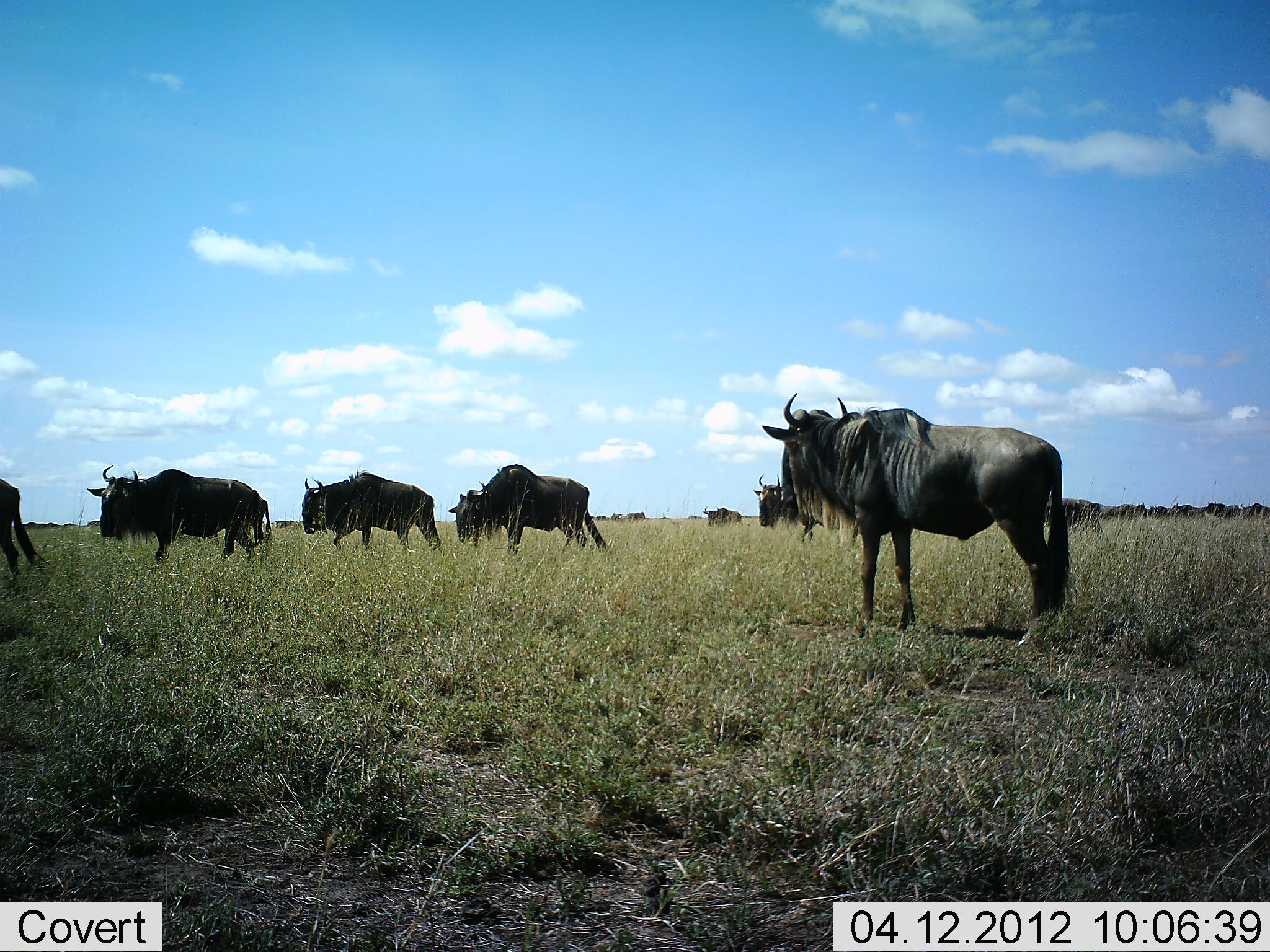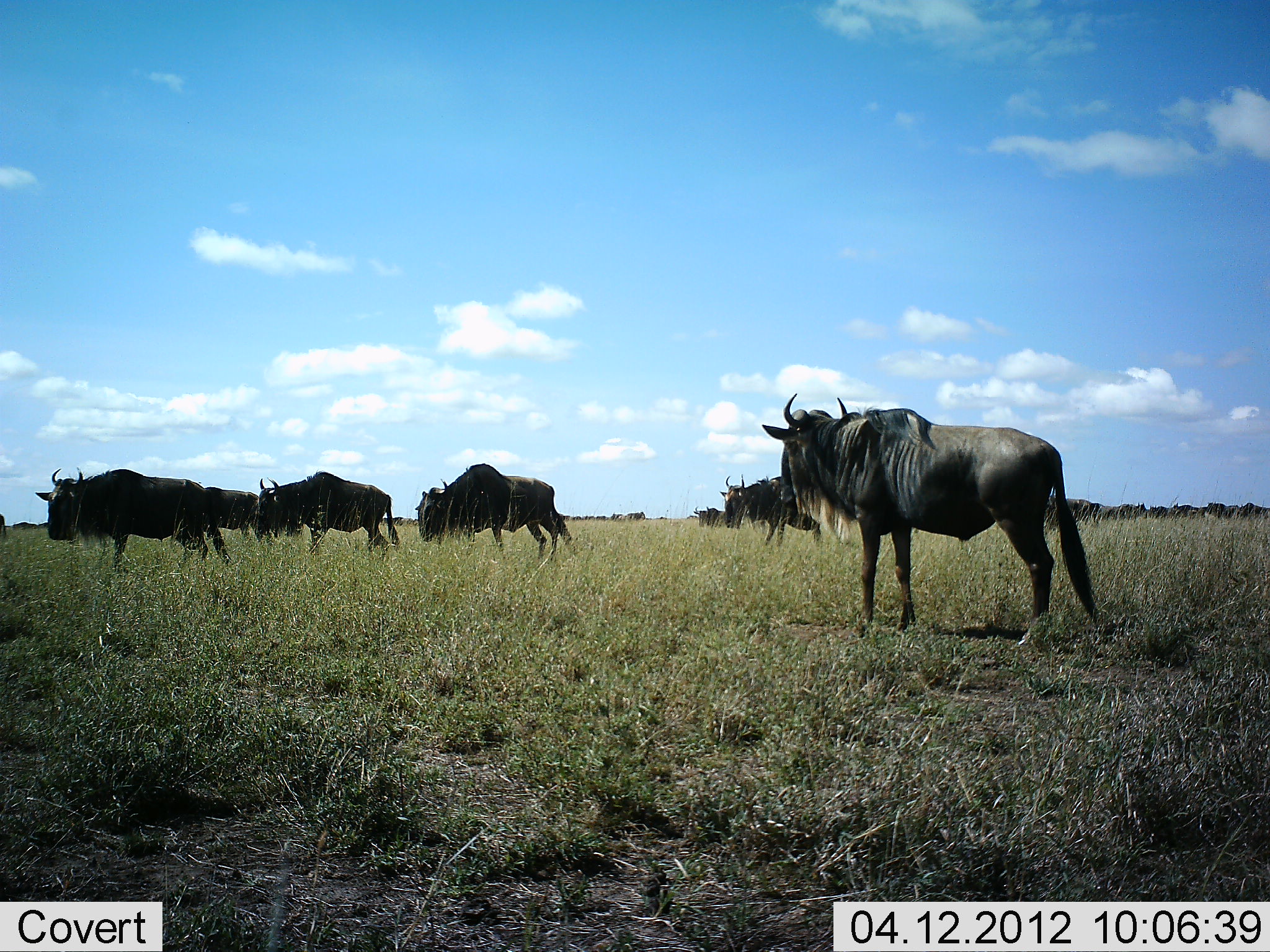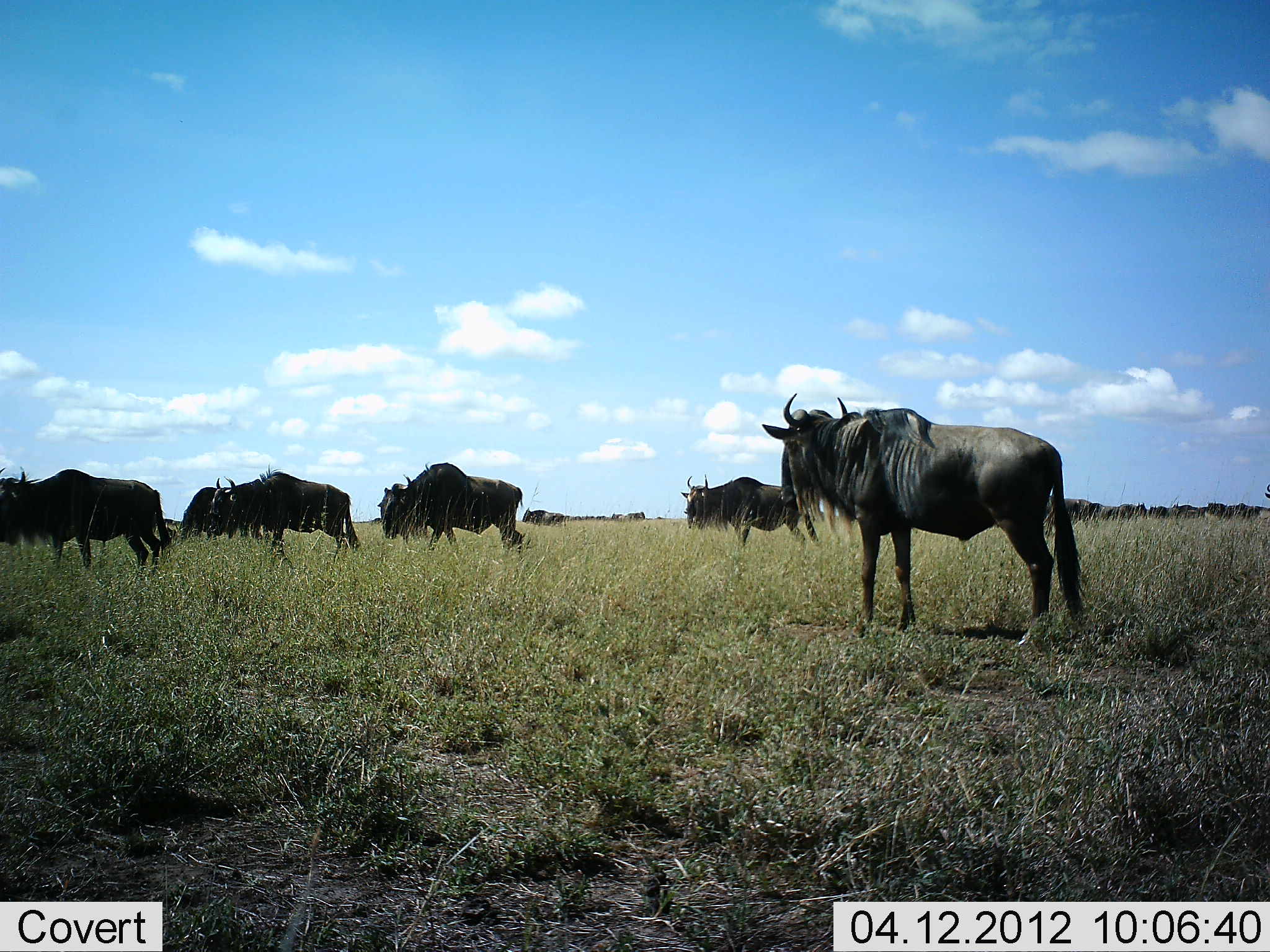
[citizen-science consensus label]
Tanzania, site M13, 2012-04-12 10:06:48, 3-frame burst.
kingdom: Animalia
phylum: Chordata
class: Mammalia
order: Artiodactyla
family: Bovidae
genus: Connochaetes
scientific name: Connochaetes taurinus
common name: blue wildebeest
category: wildebeest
Wildebeest (blue wildebeest) (Connochaetes taurinus), count 11-50. Behavior (volunteer vote fractions): standing 67%, resting 0%, moving 89%, interacting 0%. Young present (vote fraction): 0%. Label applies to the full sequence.